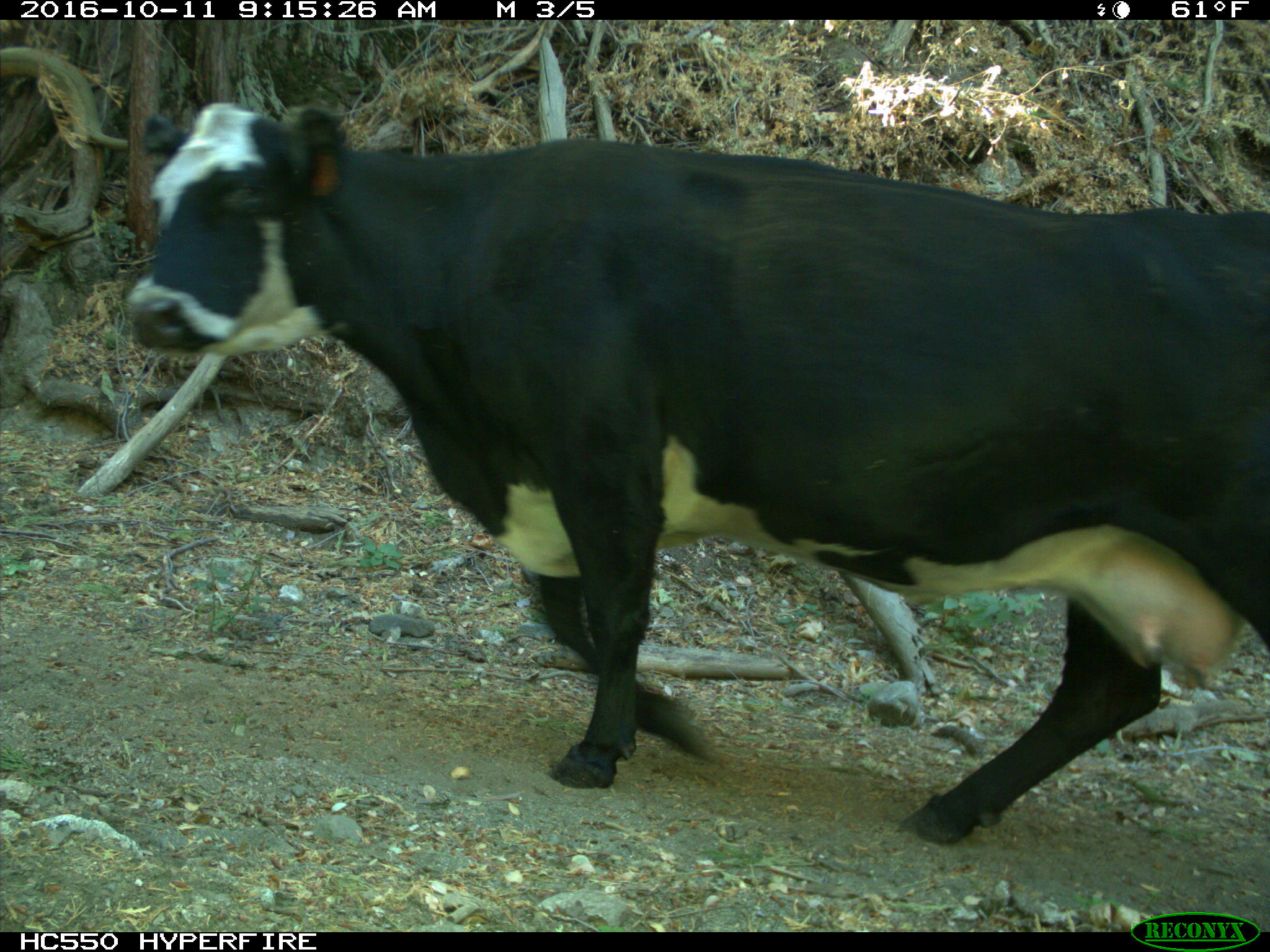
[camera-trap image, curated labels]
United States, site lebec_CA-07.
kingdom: Animalia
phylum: Chordata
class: Mammalia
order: Artiodactyla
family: Bovidae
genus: Bos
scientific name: Bos taurus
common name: domestic cow